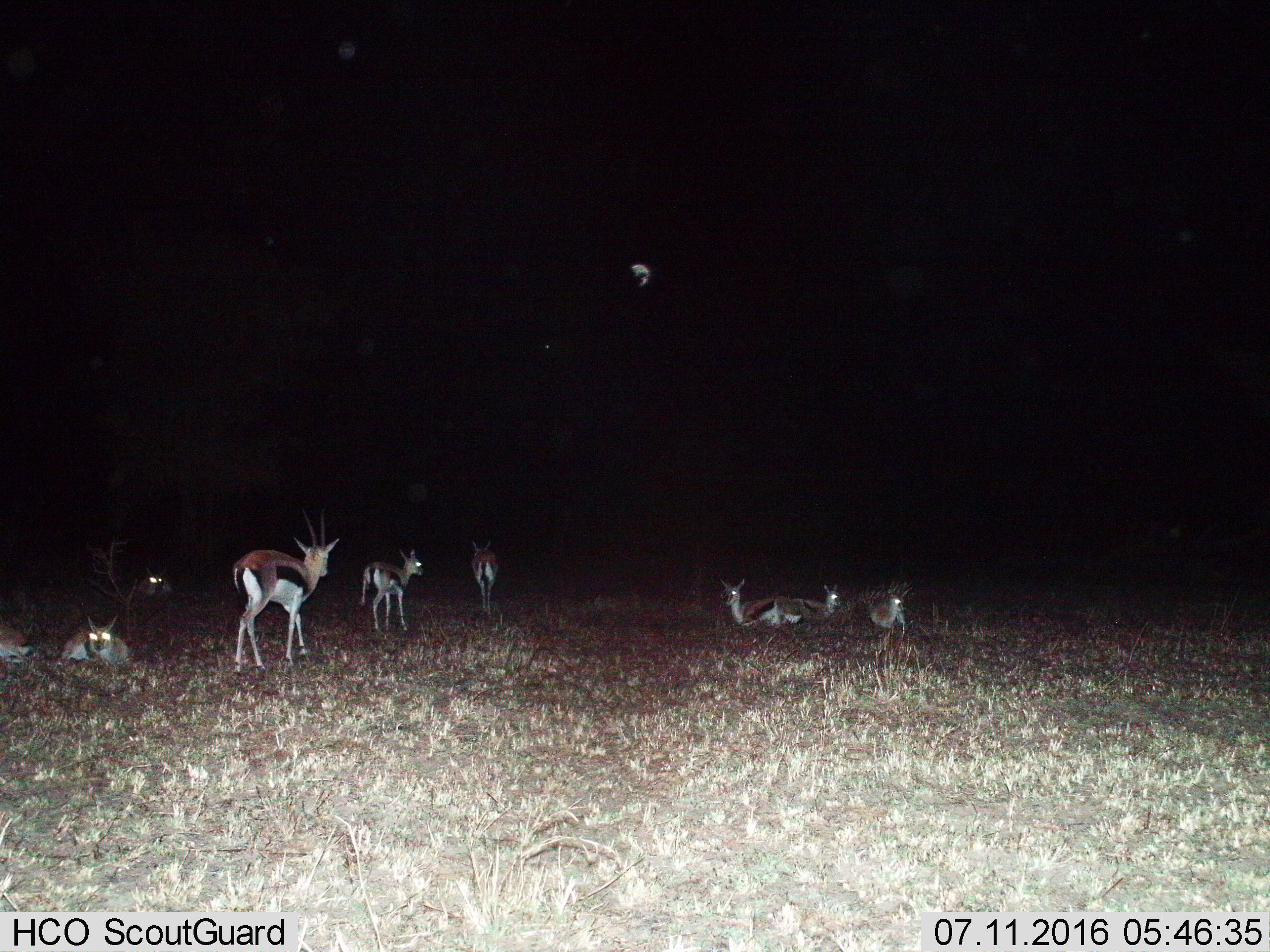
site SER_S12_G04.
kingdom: Animalia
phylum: Chordata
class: Mammalia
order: Artiodactyla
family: Bovidae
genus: Eudorcas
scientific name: Eudorcas thomsonii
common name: thomson's gazelle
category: gazellethomsons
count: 9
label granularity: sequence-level